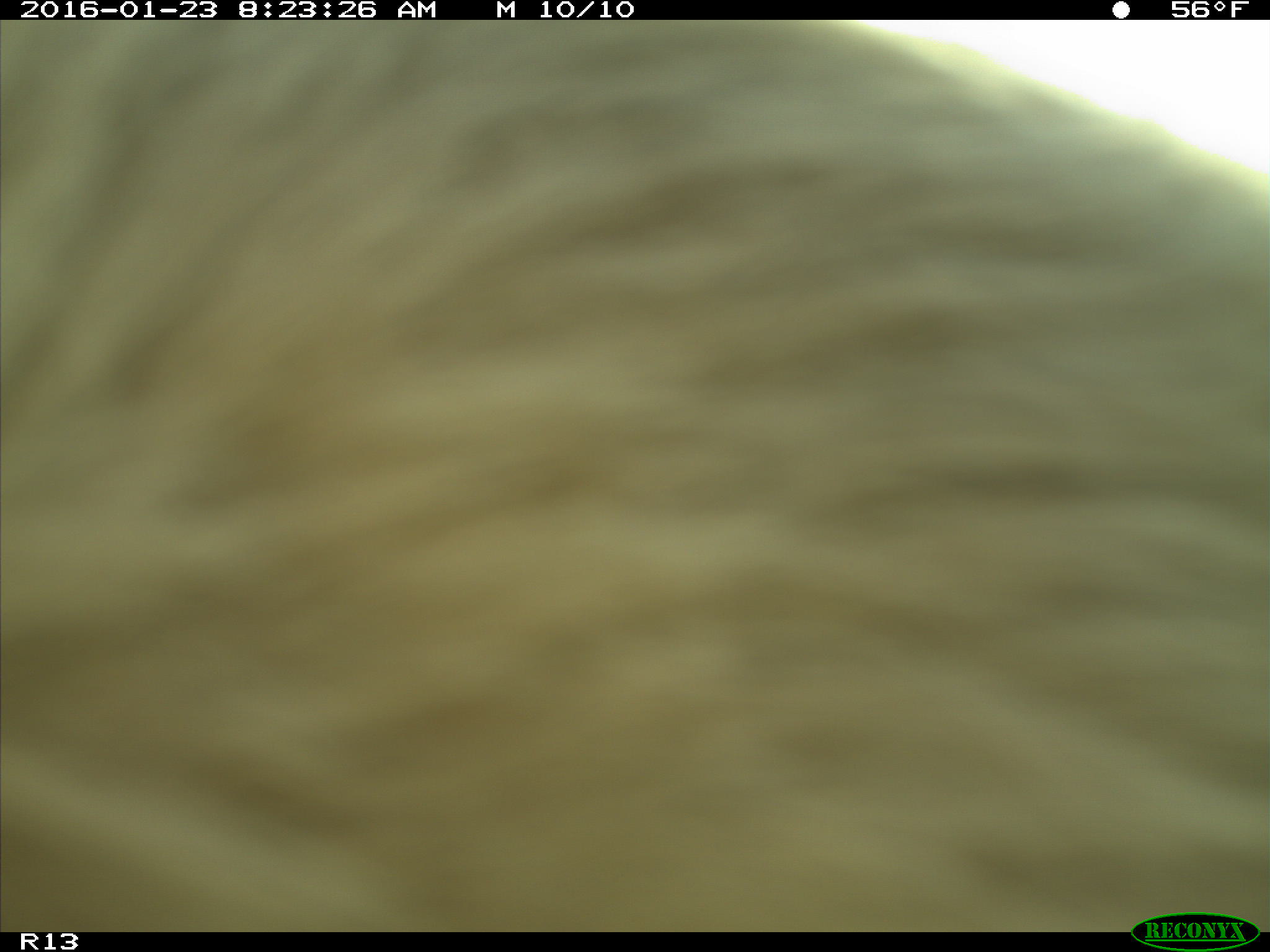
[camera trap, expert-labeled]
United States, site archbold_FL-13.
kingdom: Animalia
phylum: Chordata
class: Mammalia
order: Artiodactyla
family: Bovidae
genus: Bos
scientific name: Bos taurus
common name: domestic cow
Bos taurus (domestic cow).